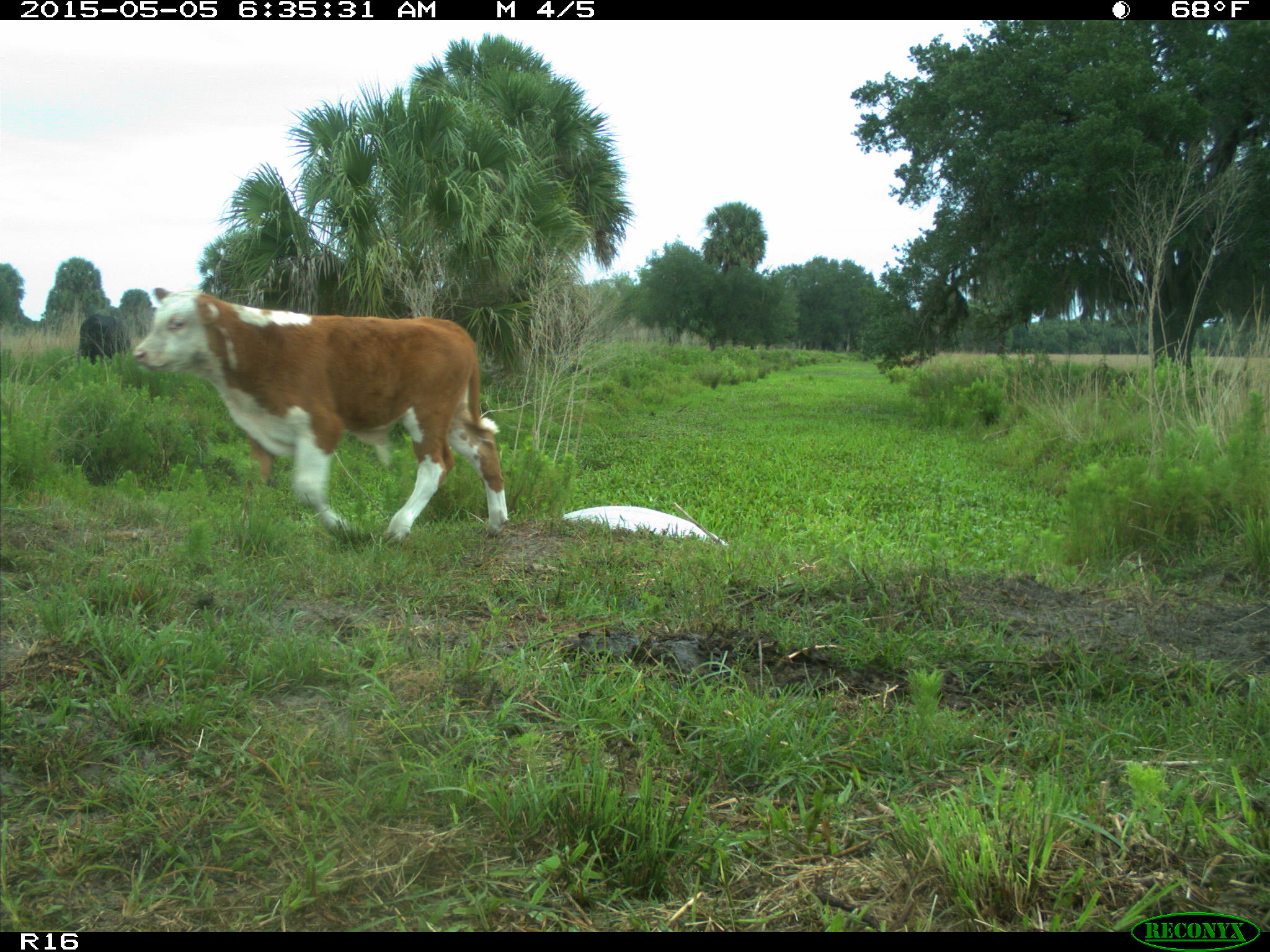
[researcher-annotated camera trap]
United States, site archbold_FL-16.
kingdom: Animalia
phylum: Chordata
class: Mammalia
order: Artiodactyla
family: Bovidae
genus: Bos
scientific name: Bos taurus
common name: domestic cow